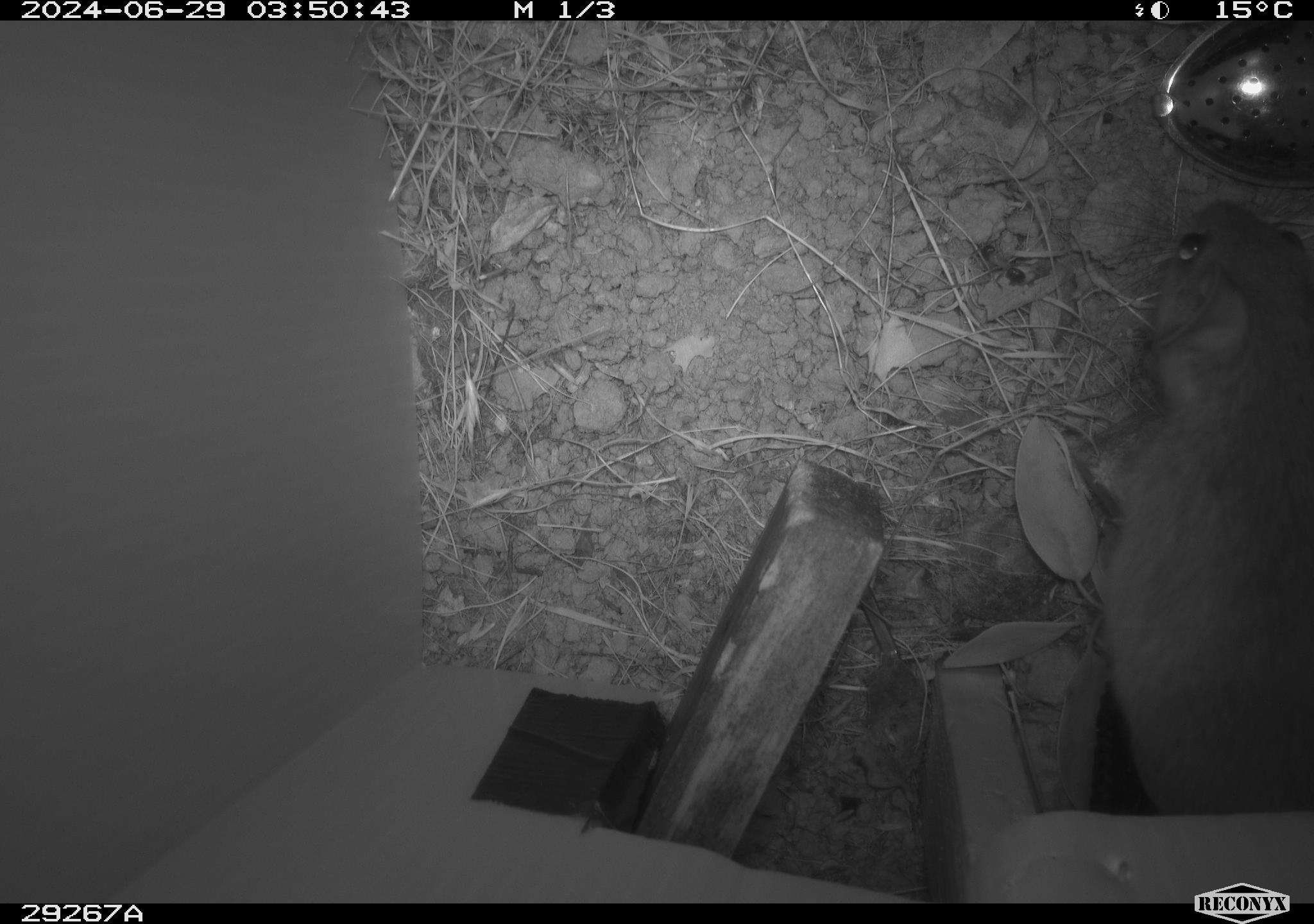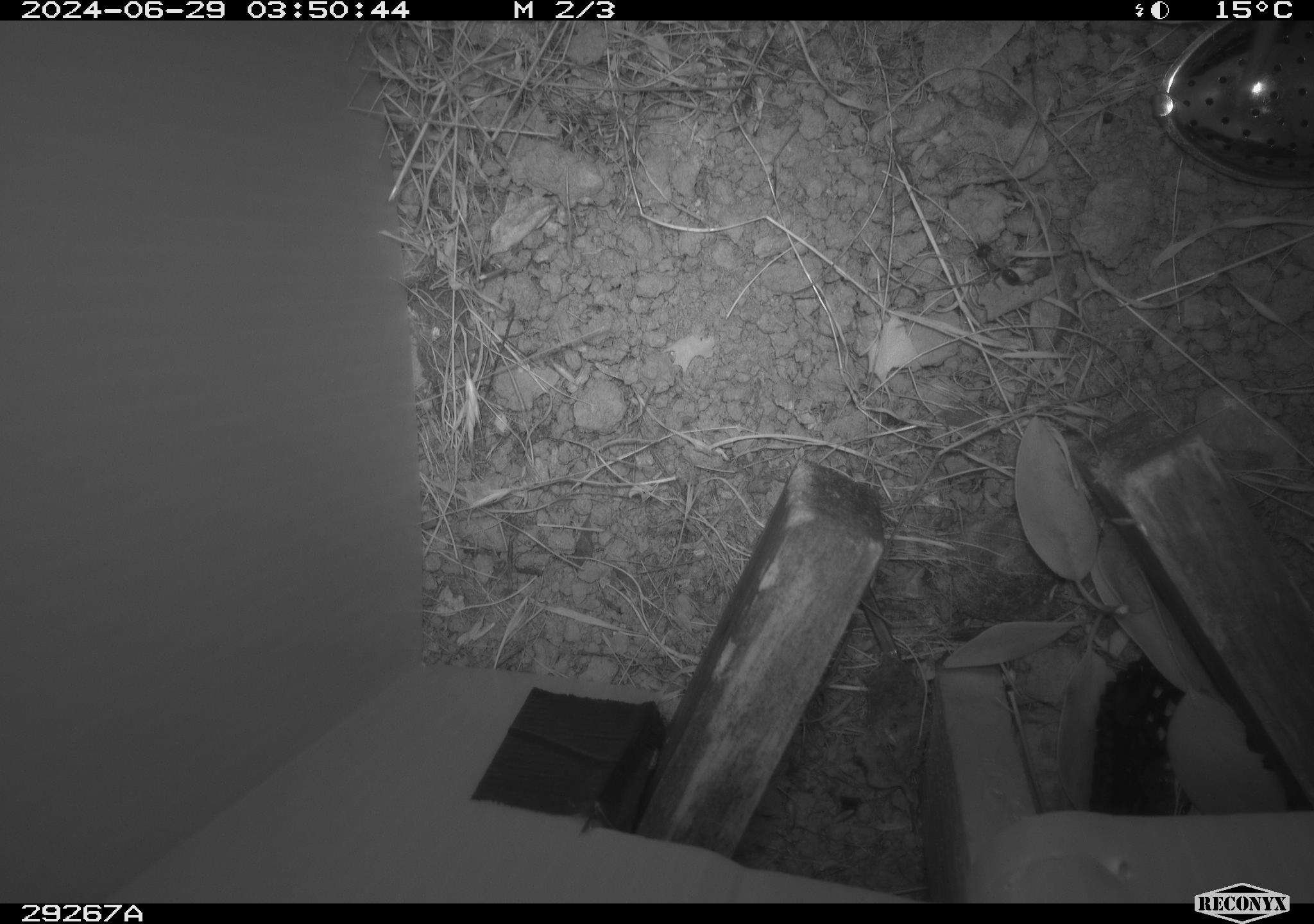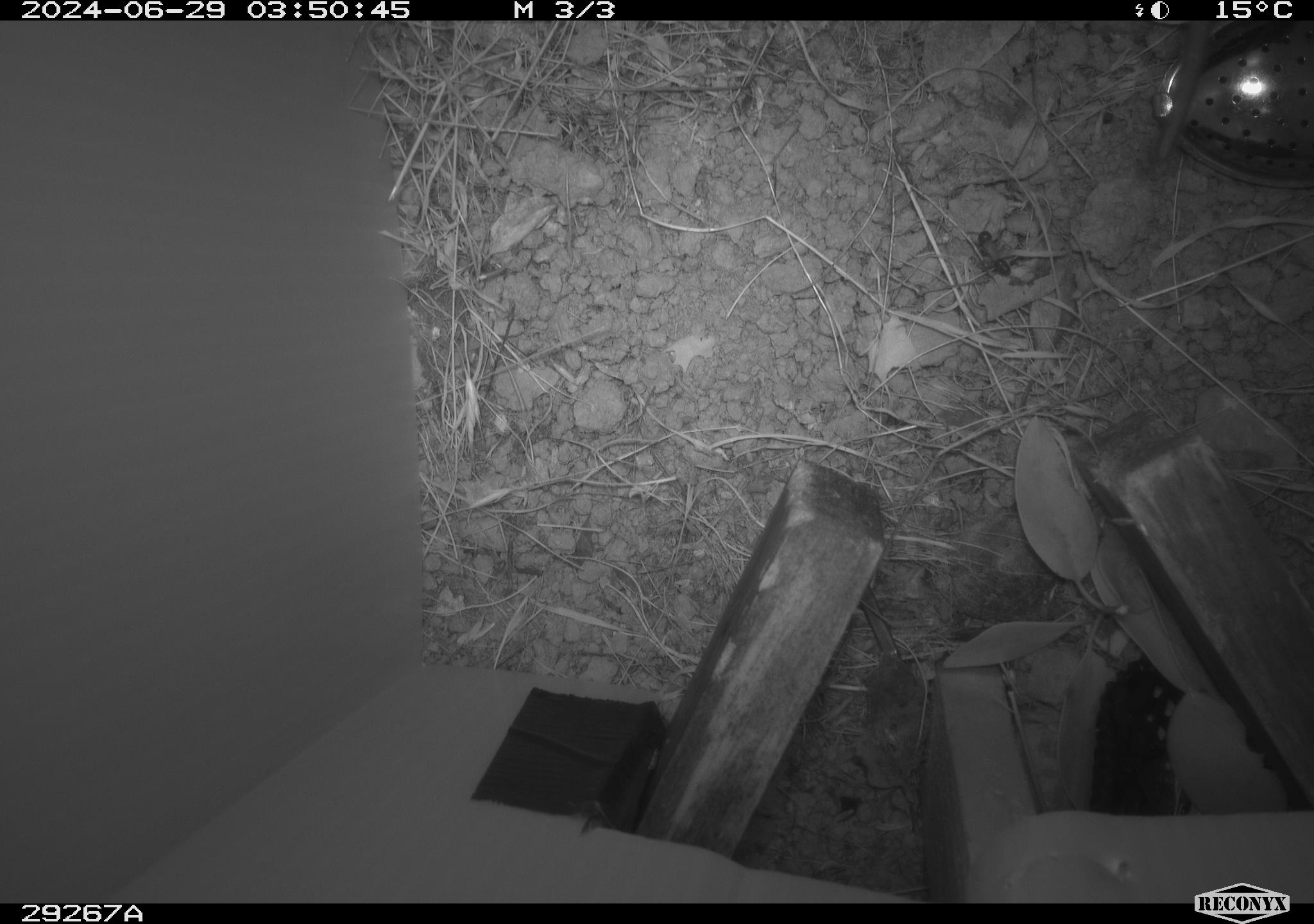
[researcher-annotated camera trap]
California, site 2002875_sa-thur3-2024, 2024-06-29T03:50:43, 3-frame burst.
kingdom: Animalia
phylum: Chordata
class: Mammalia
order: Rodentia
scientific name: Rodentia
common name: rodent